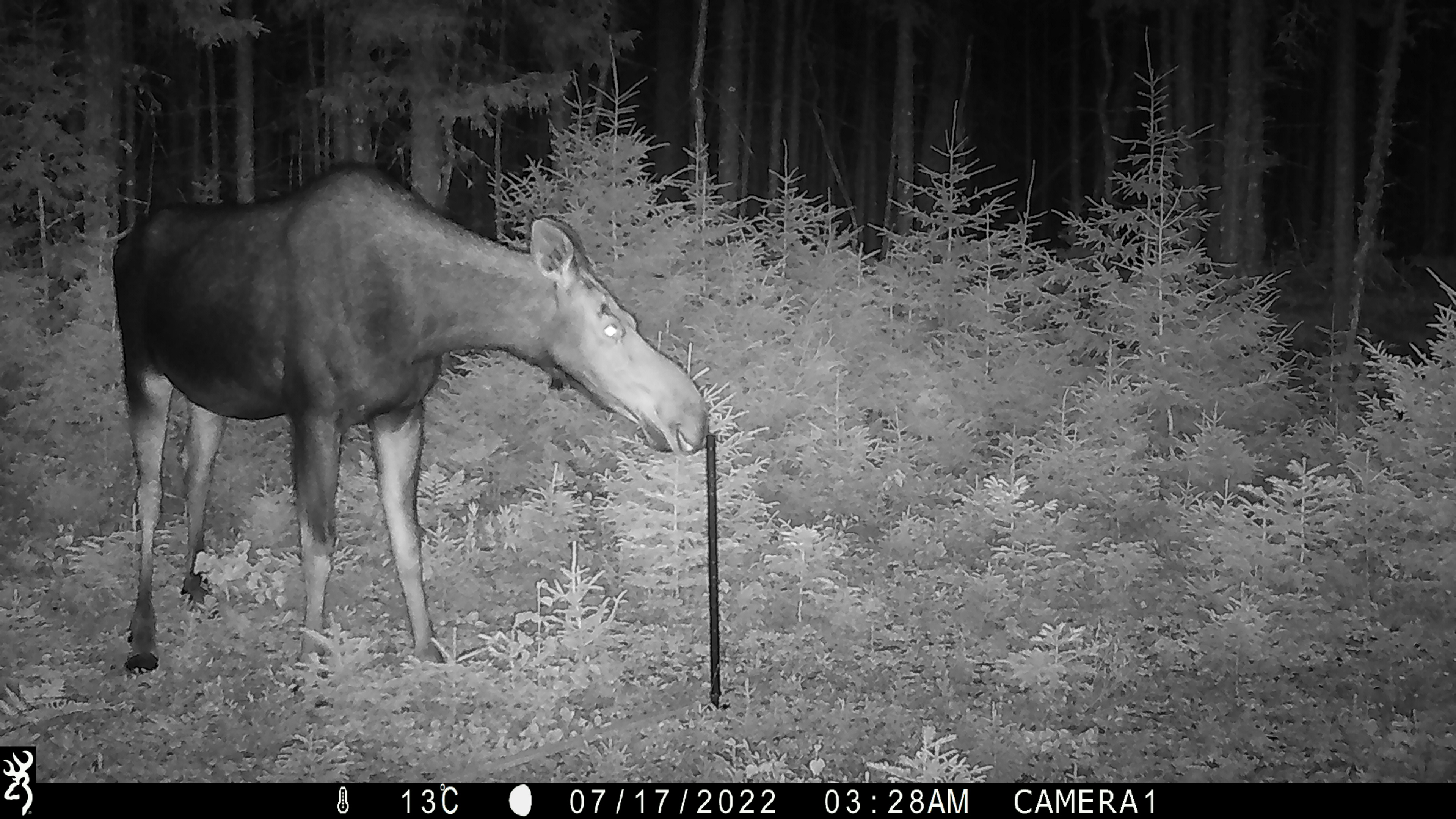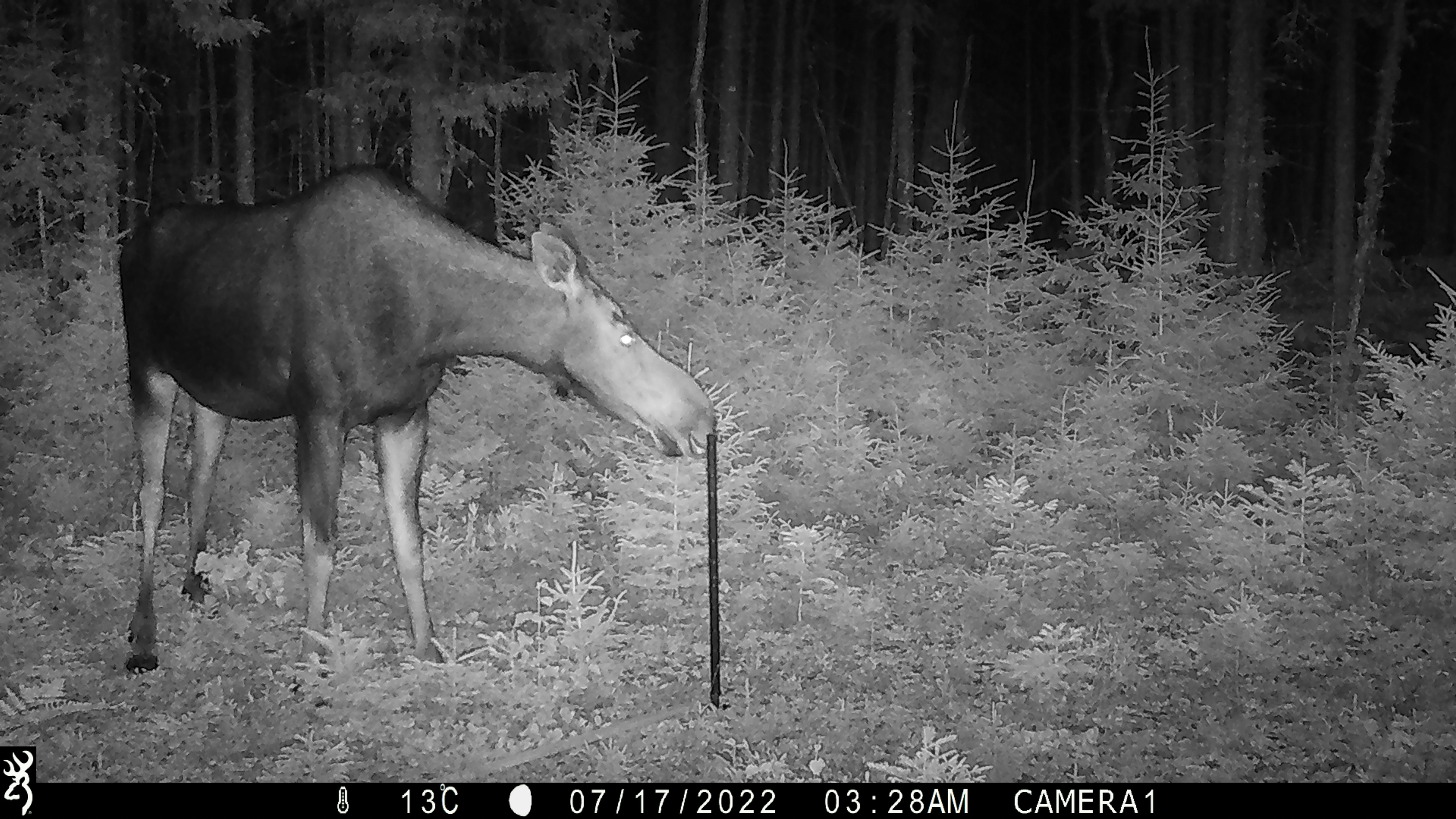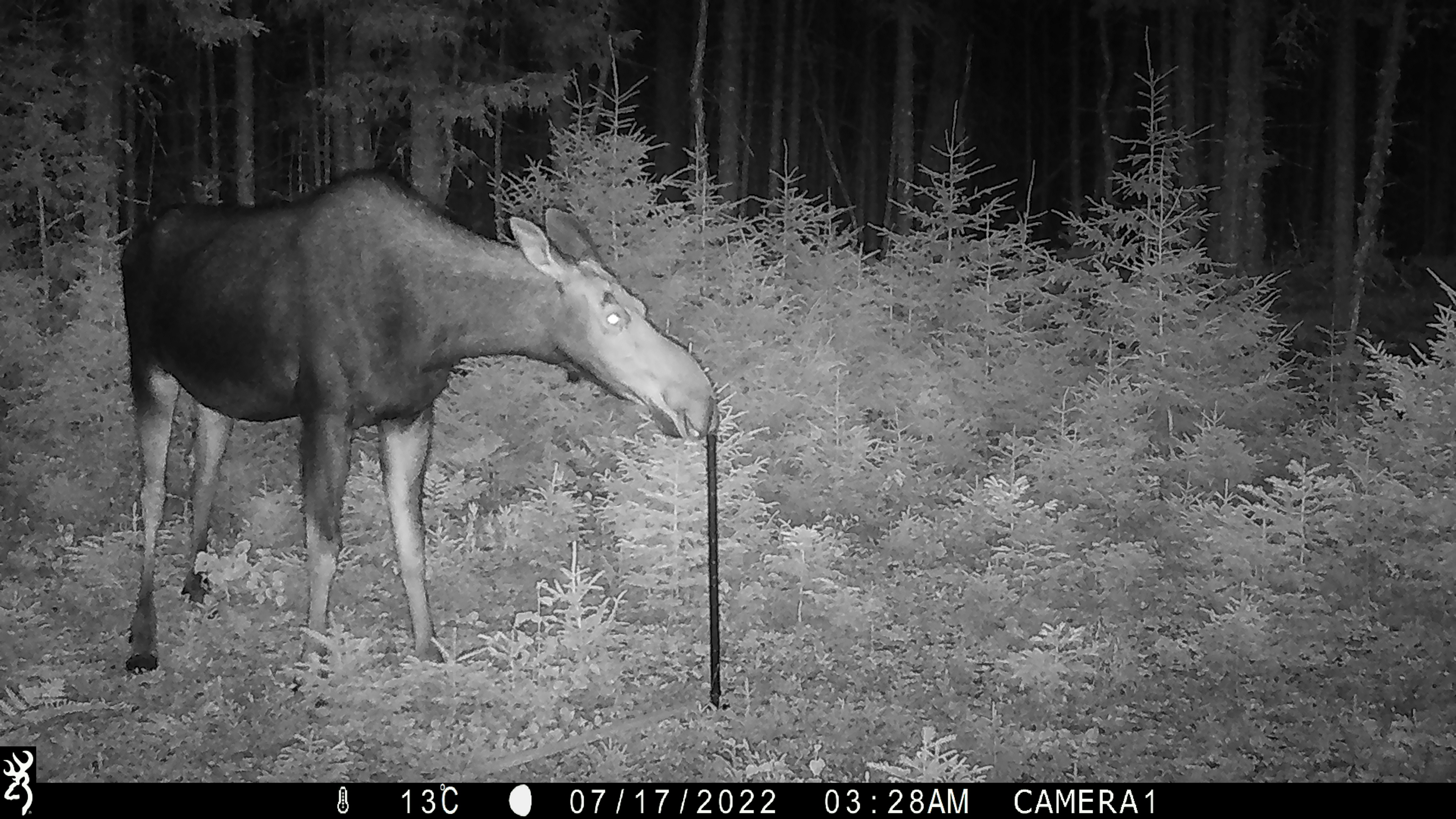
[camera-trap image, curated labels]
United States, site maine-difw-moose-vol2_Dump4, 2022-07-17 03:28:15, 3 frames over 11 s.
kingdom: Animalia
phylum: Chordata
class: Mammalia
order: Artiodactyla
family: Cervidae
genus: Alces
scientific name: Alces alces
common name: moose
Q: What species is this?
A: Moose (Alces alces).